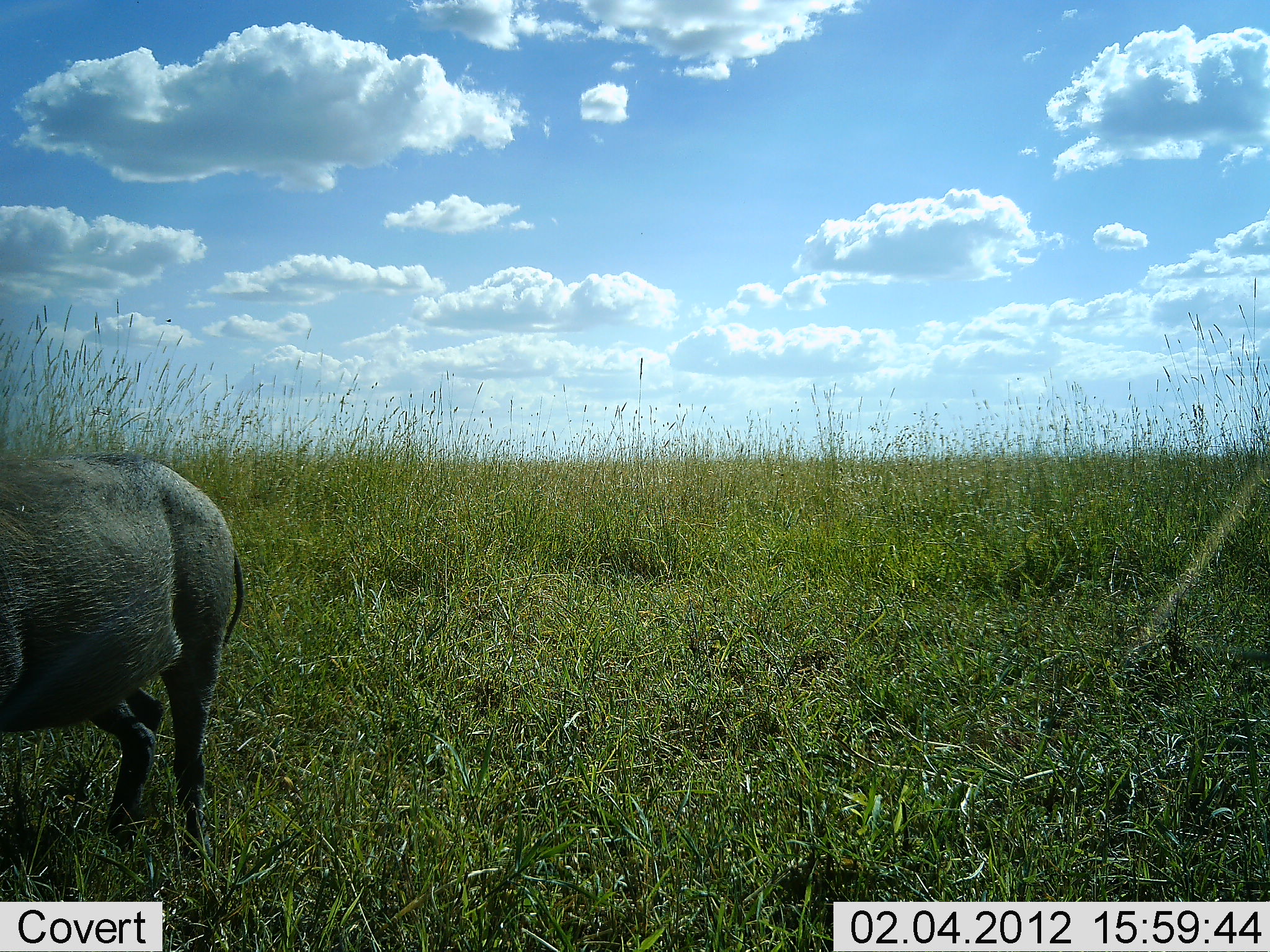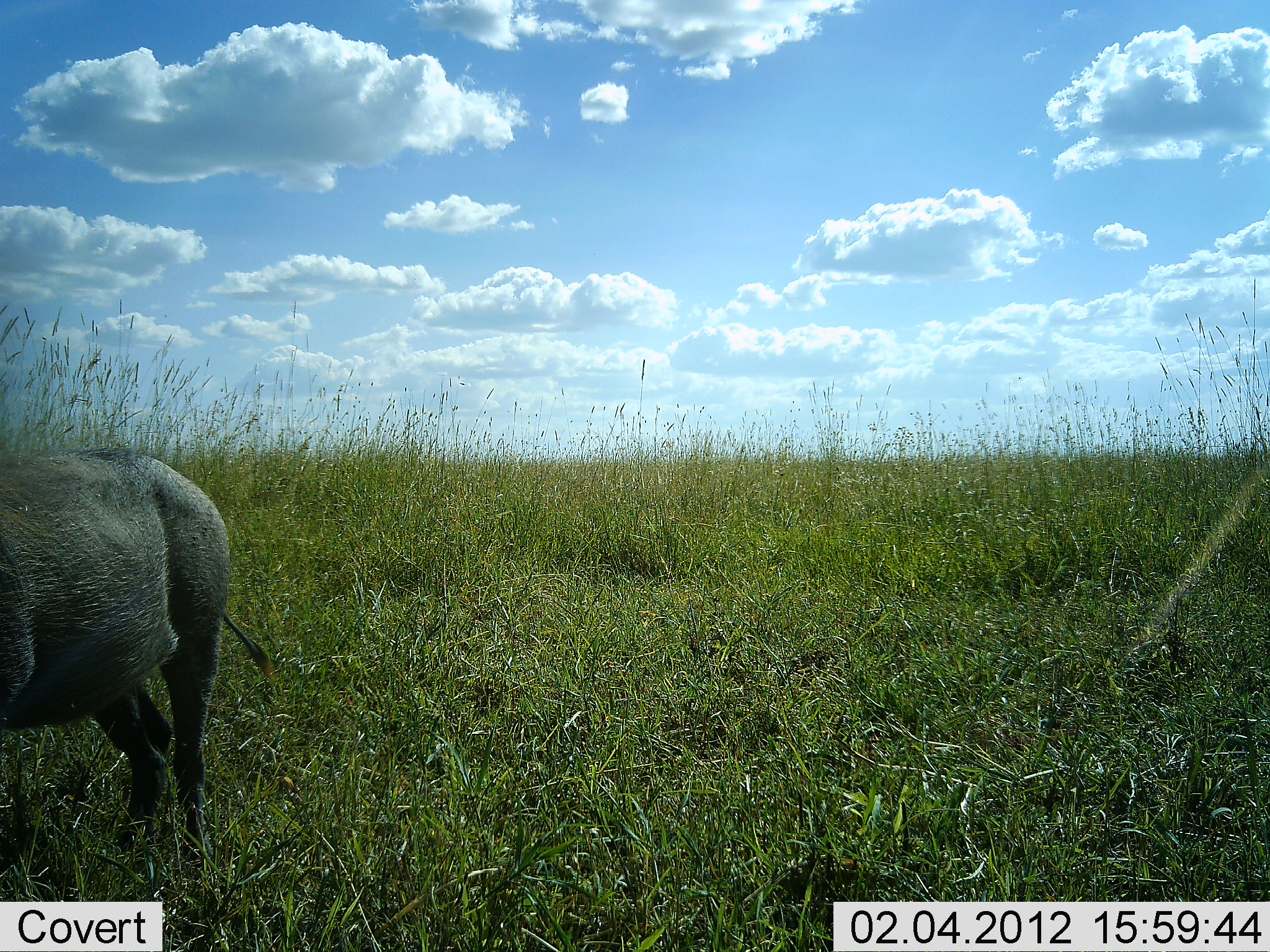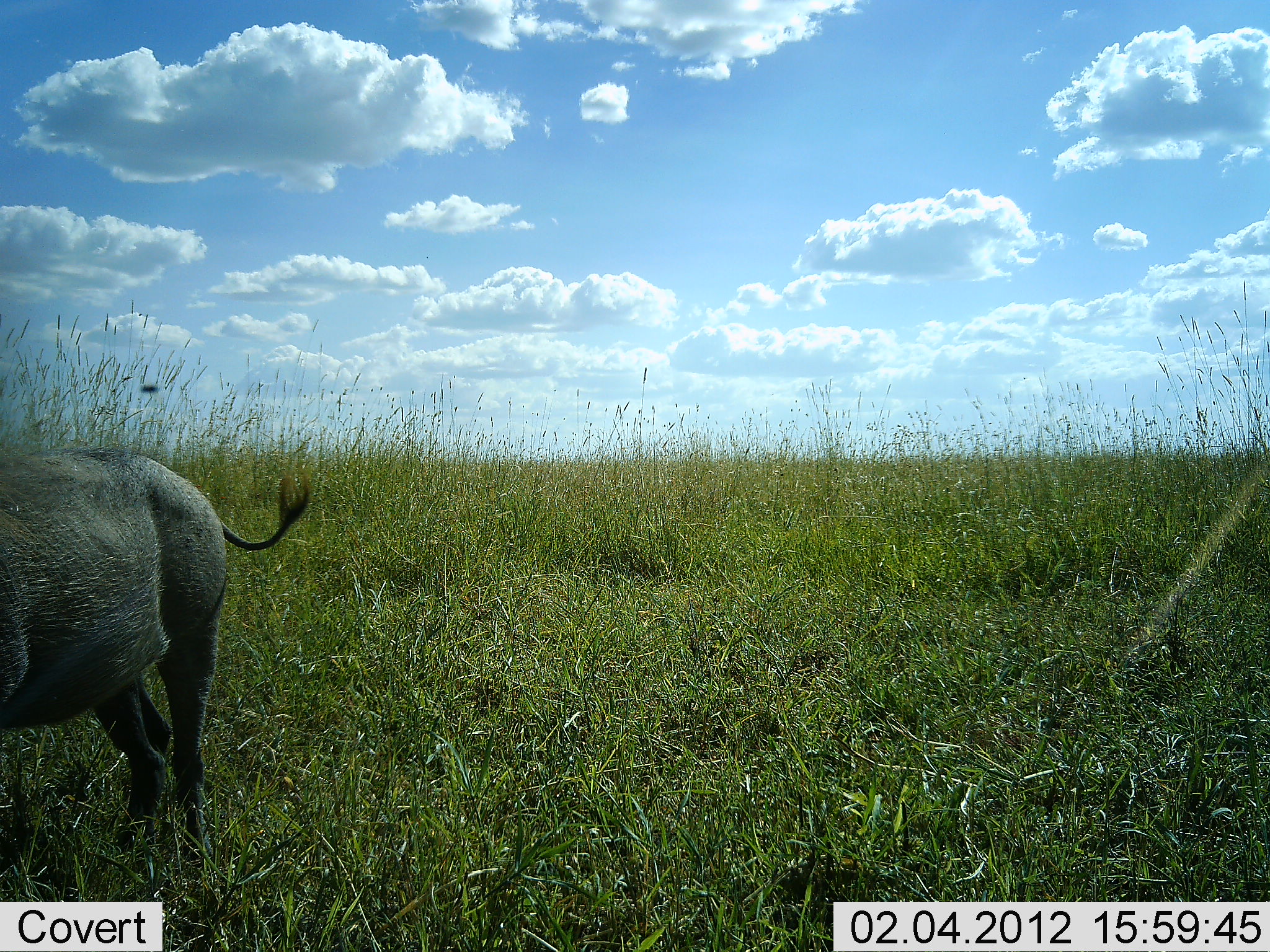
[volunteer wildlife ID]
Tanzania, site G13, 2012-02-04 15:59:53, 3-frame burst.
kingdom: Animalia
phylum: Chordata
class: Mammalia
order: Artiodactyla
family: Suidae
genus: Phacochoerus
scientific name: Phacochoerus africanus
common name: warthog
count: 1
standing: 80%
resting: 0%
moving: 7%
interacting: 7%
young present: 0%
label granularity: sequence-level